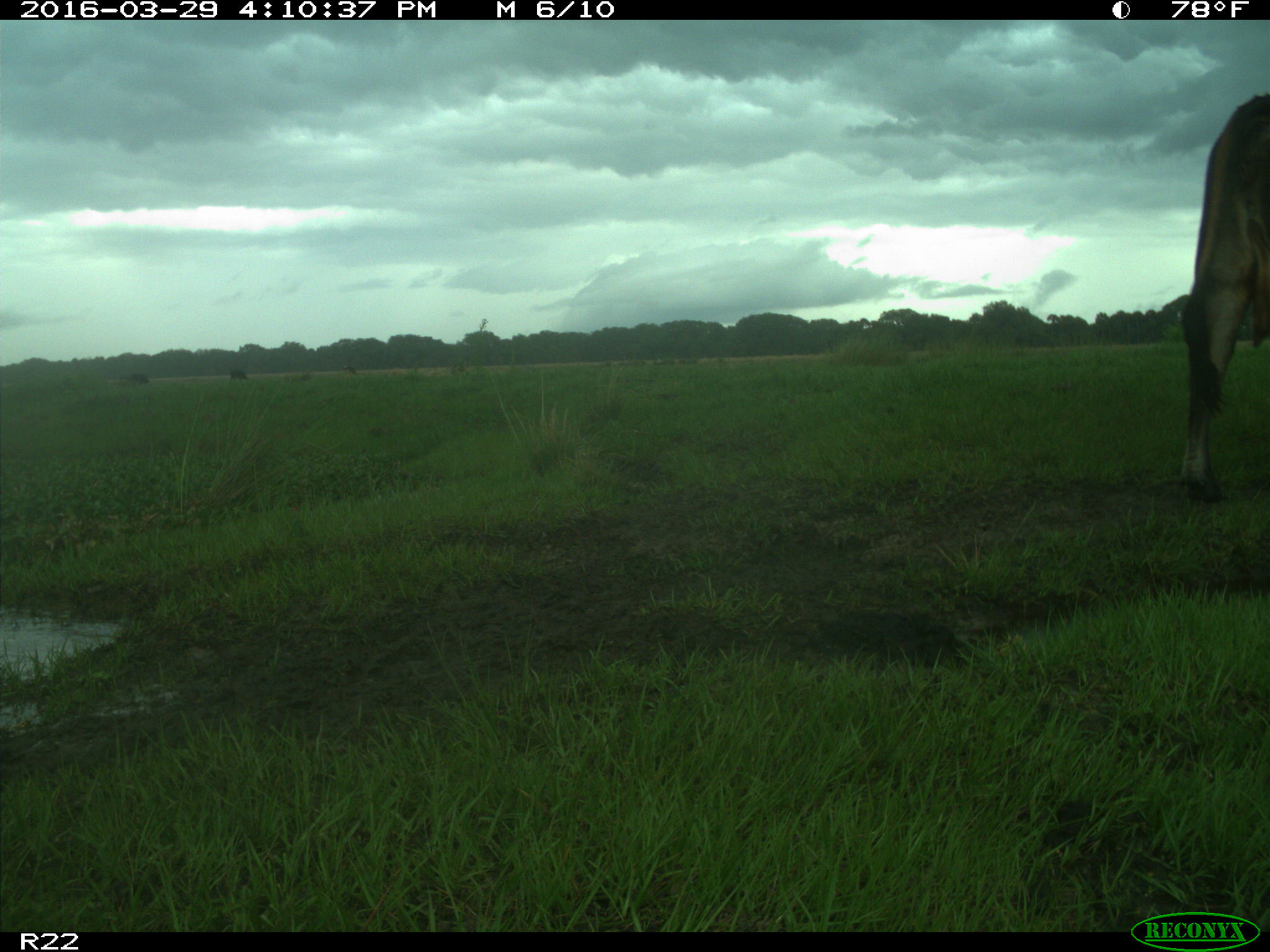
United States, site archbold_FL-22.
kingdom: Animalia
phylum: Chordata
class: Mammalia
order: Artiodactyla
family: Bovidae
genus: Bos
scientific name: Bos taurus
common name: domestic cow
Bos taurus (domestic cow).